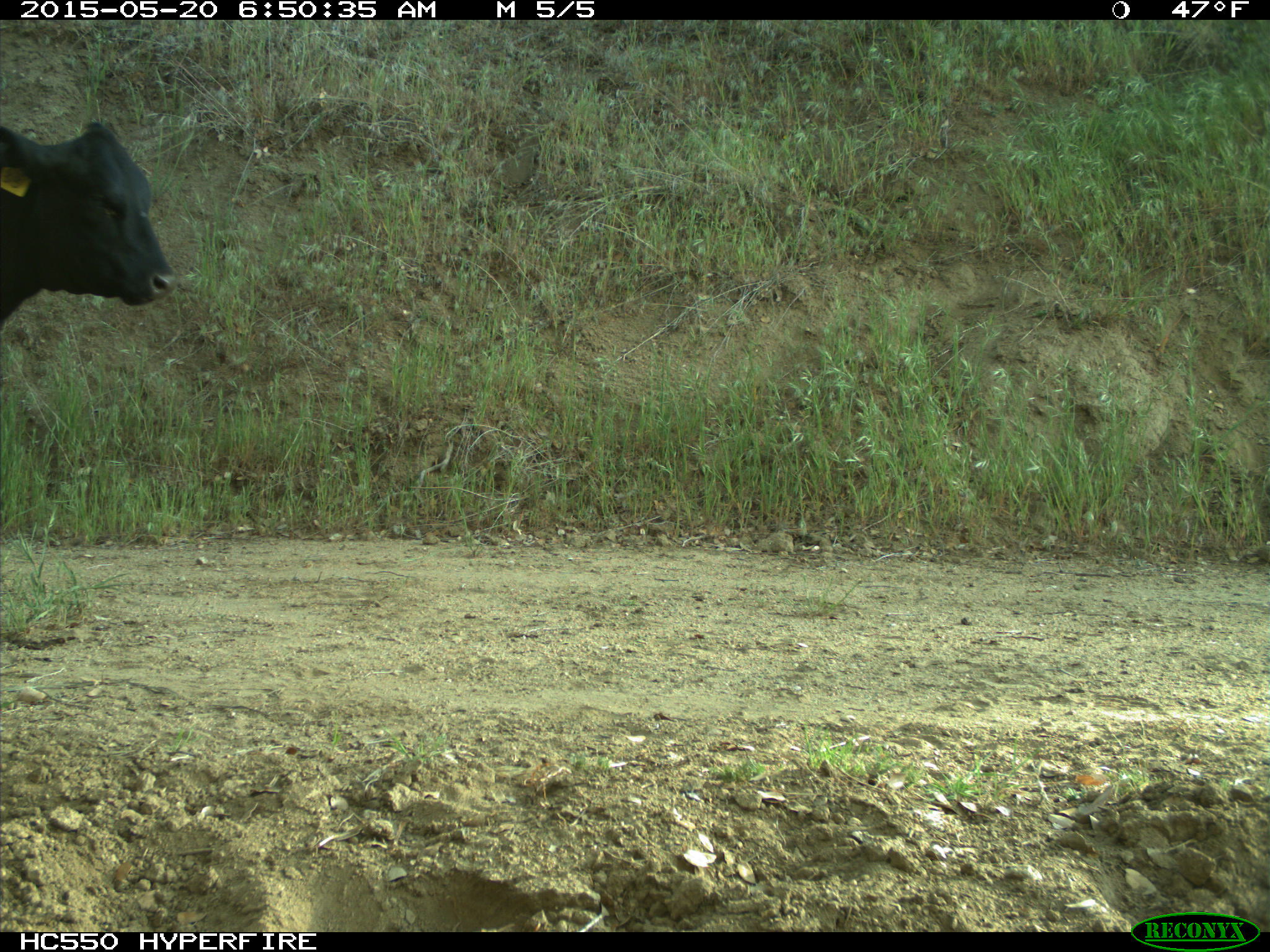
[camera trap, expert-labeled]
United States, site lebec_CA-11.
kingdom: Animalia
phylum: Chordata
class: Mammalia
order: Artiodactyla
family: Bovidae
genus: Bos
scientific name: Bos taurus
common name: domestic cow